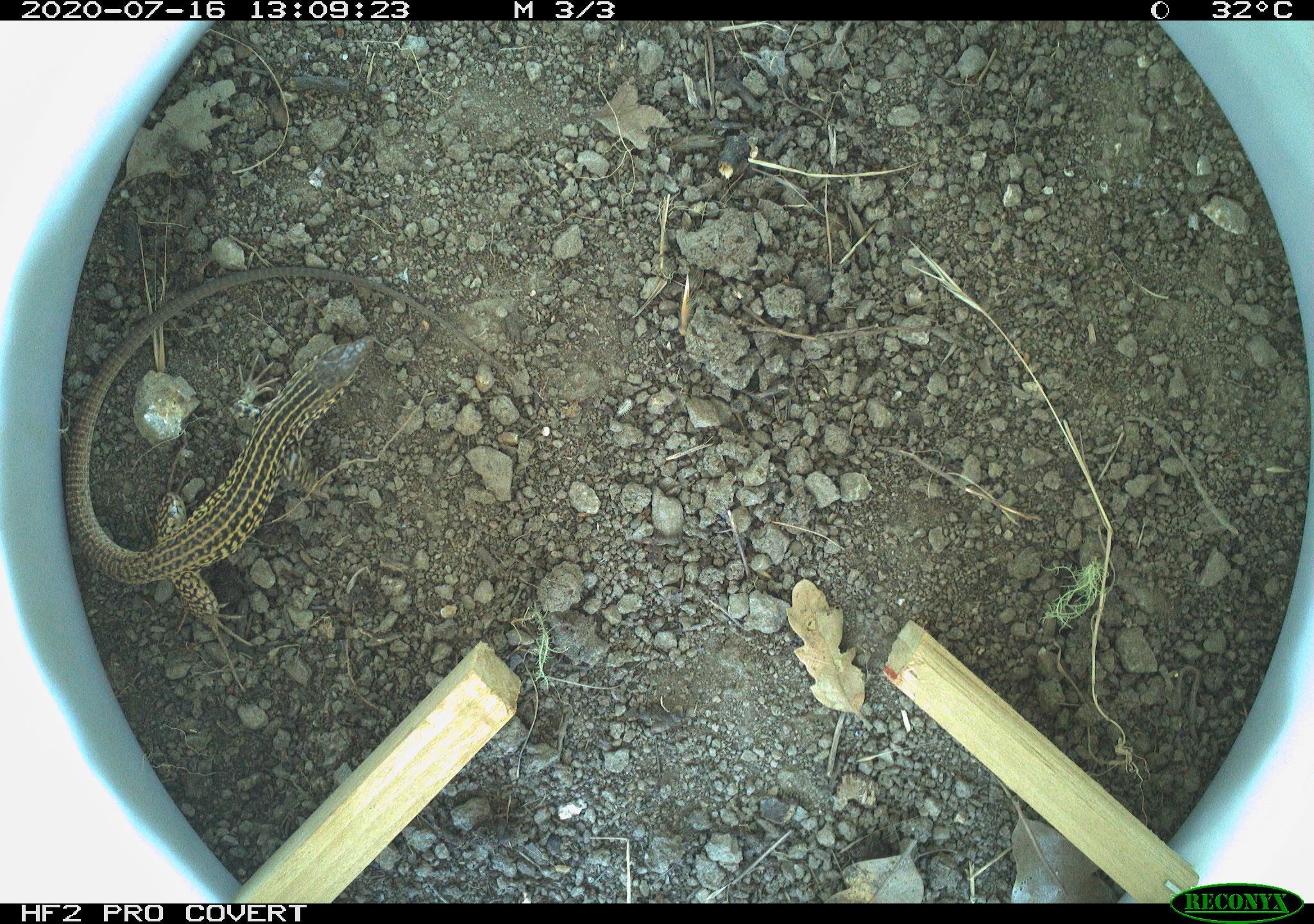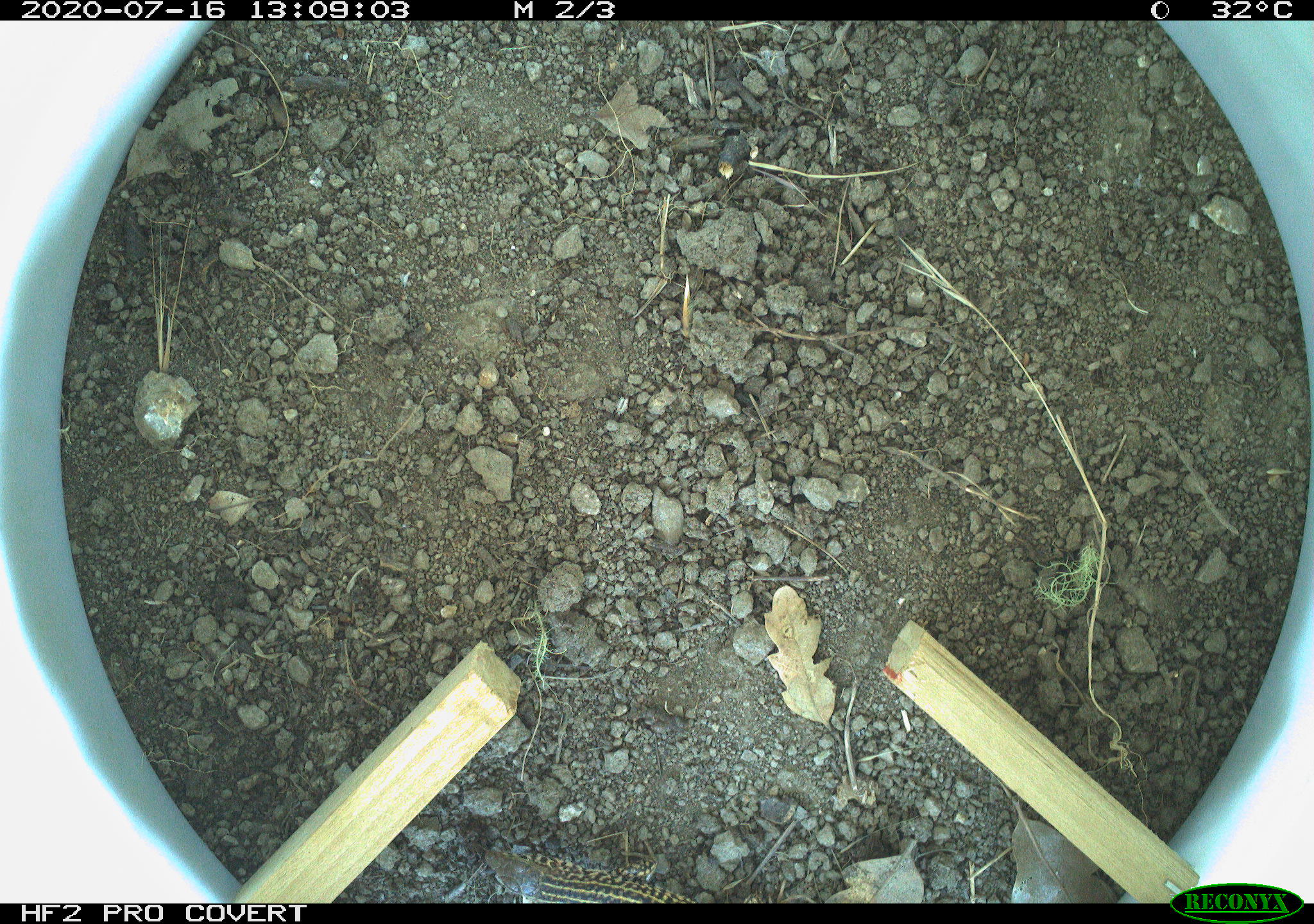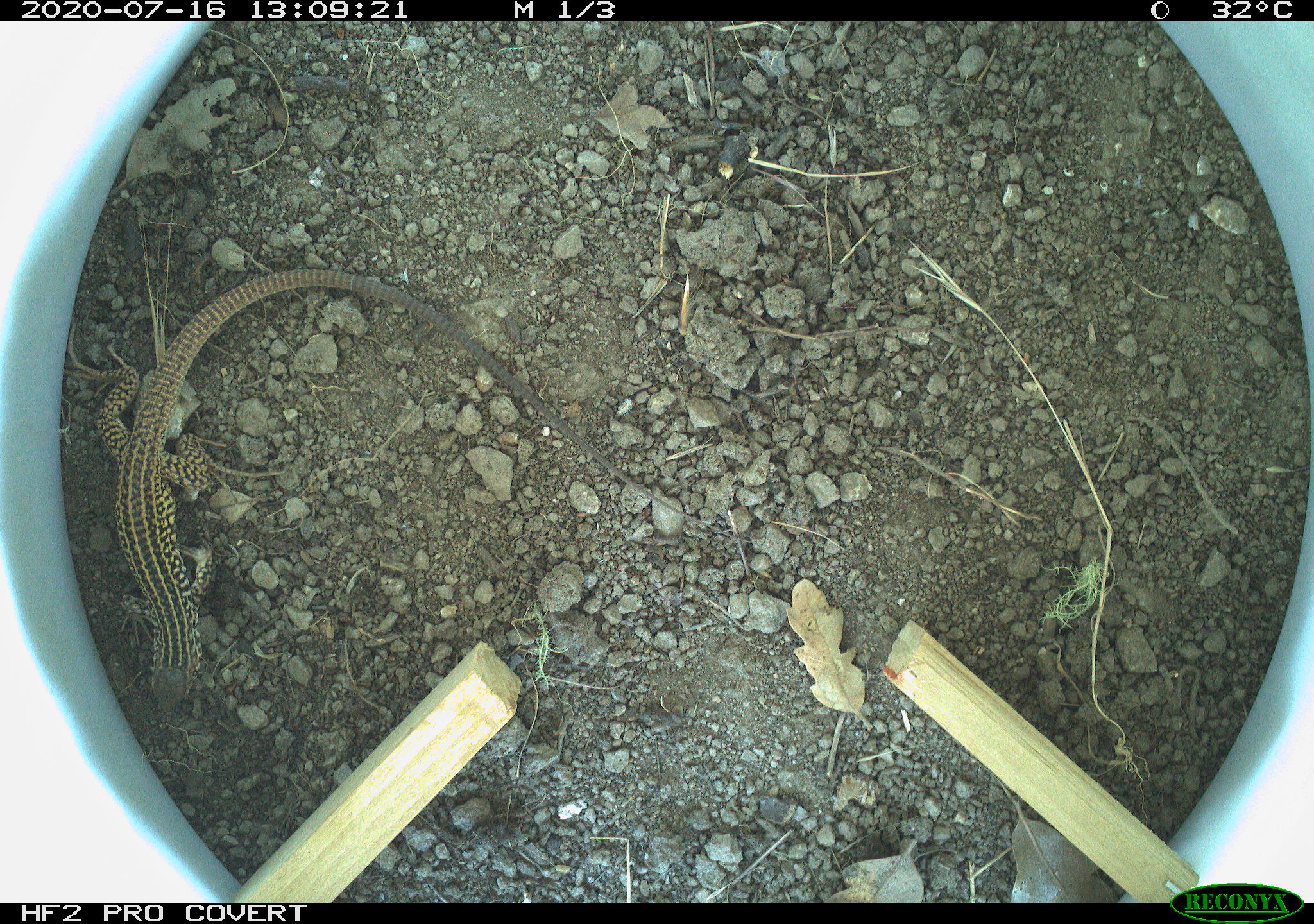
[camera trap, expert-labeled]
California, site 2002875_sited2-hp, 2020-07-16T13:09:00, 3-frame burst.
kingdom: Animalia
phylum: Chordata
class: Reptilia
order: Squamata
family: Teiidae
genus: Aspidoscelis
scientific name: Aspidoscelis tigris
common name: western whiptail